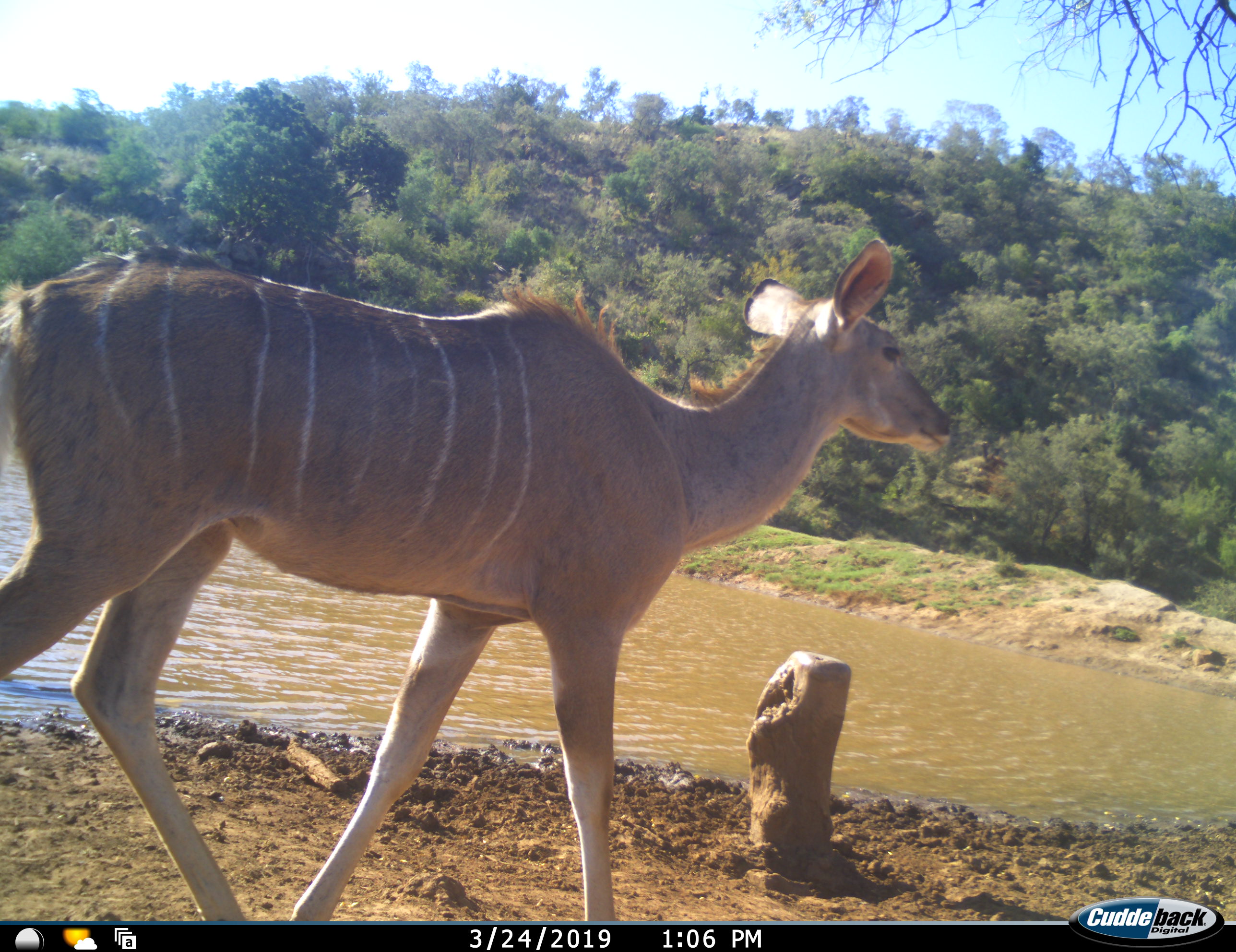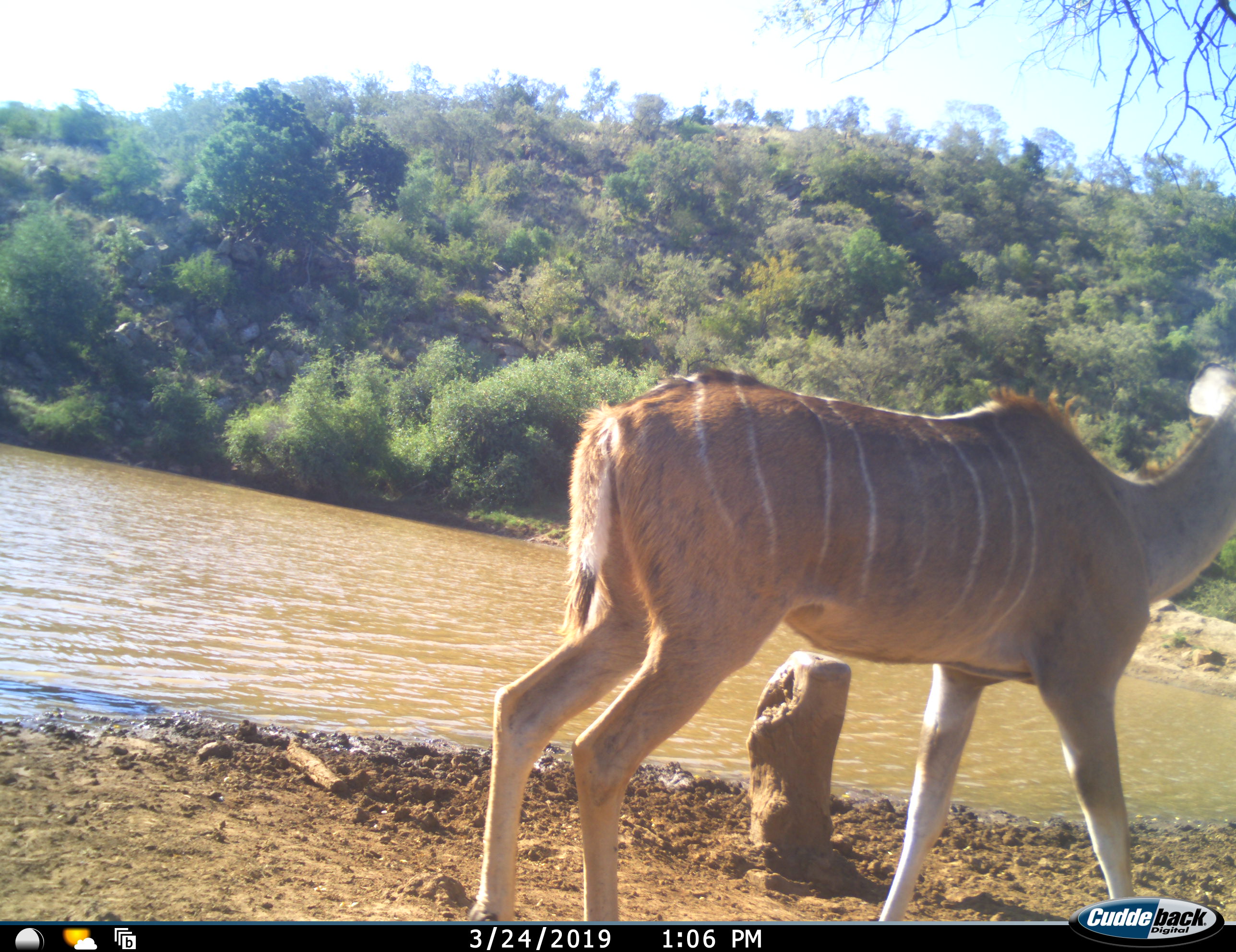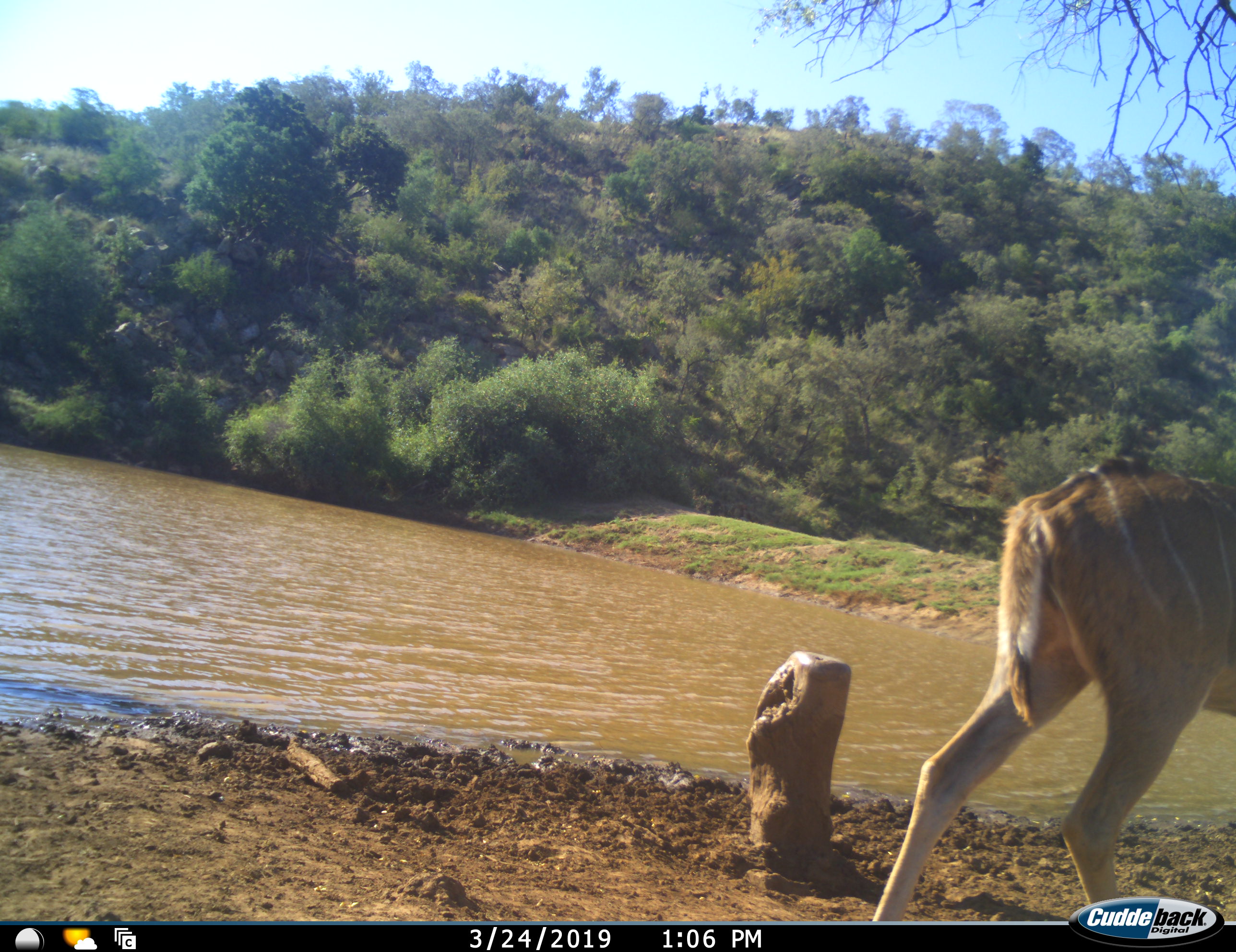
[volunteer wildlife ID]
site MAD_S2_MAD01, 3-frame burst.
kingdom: Animalia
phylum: Chordata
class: Mammalia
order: Artiodactyla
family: Bovidae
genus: Tragelaphus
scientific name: Tragelaphus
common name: kudu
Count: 1.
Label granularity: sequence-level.